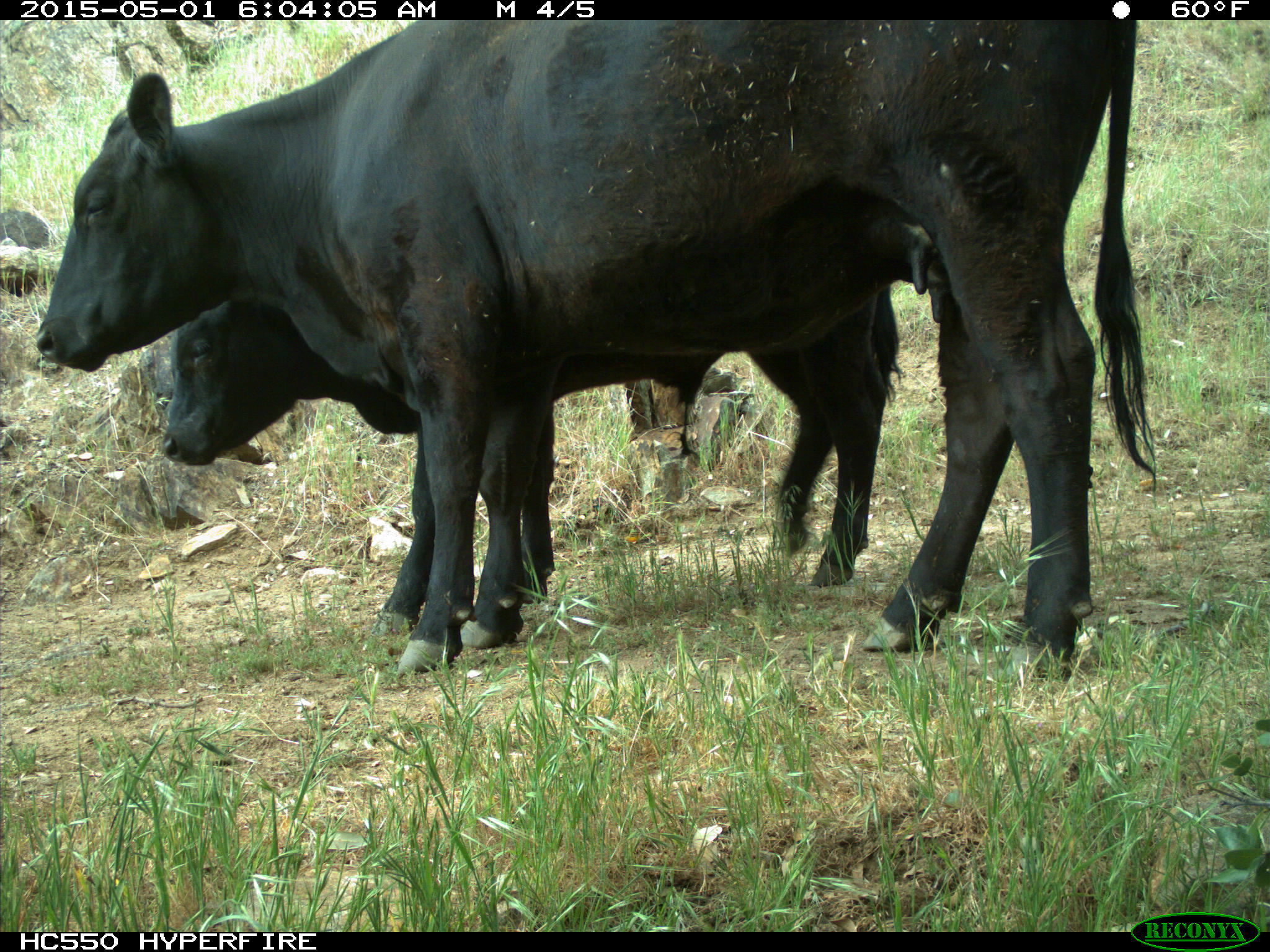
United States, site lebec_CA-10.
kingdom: Animalia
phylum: Chordata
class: Mammalia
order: Artiodactyla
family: Bovidae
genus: Bos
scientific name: Bos taurus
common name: domestic cow